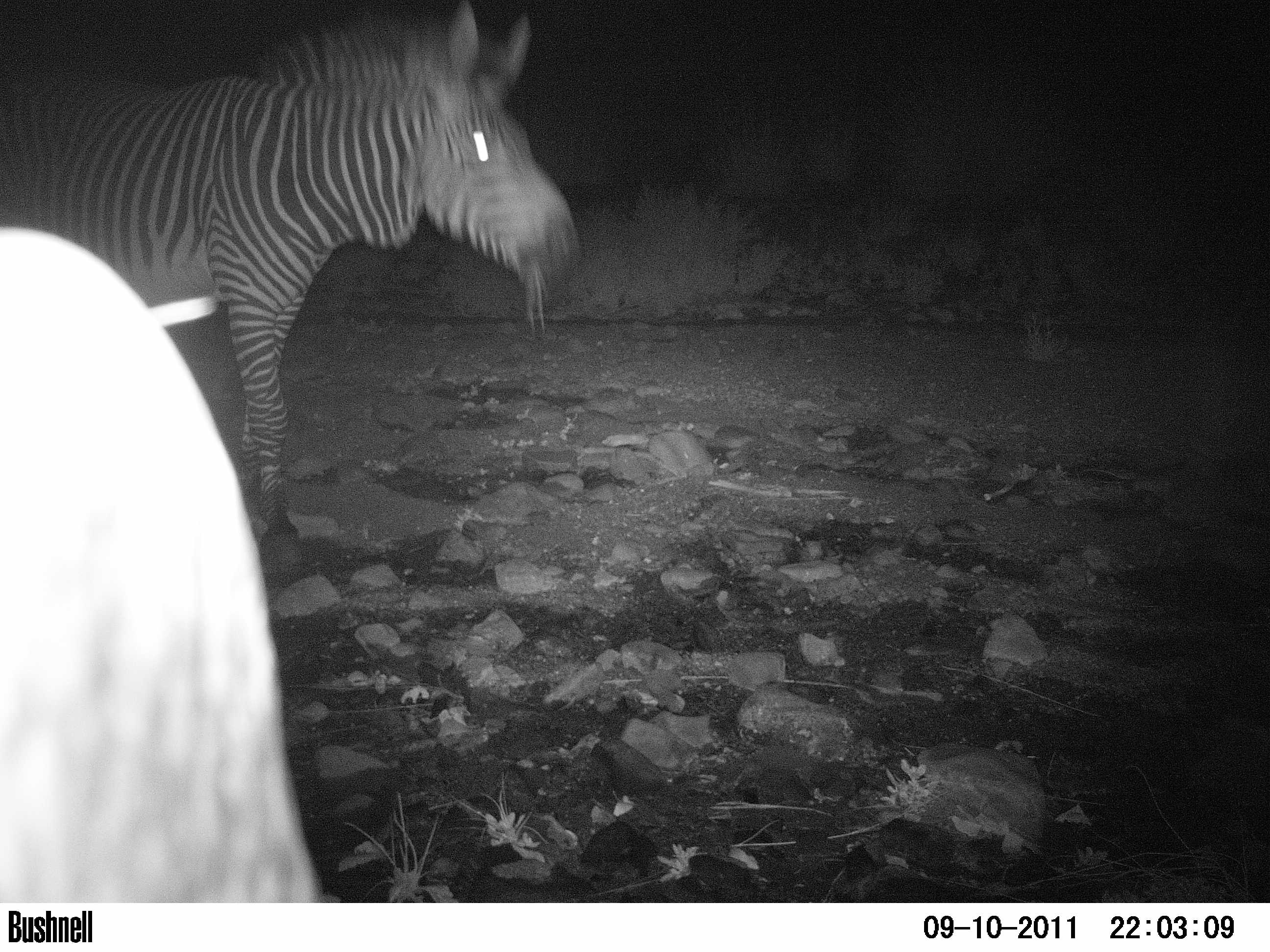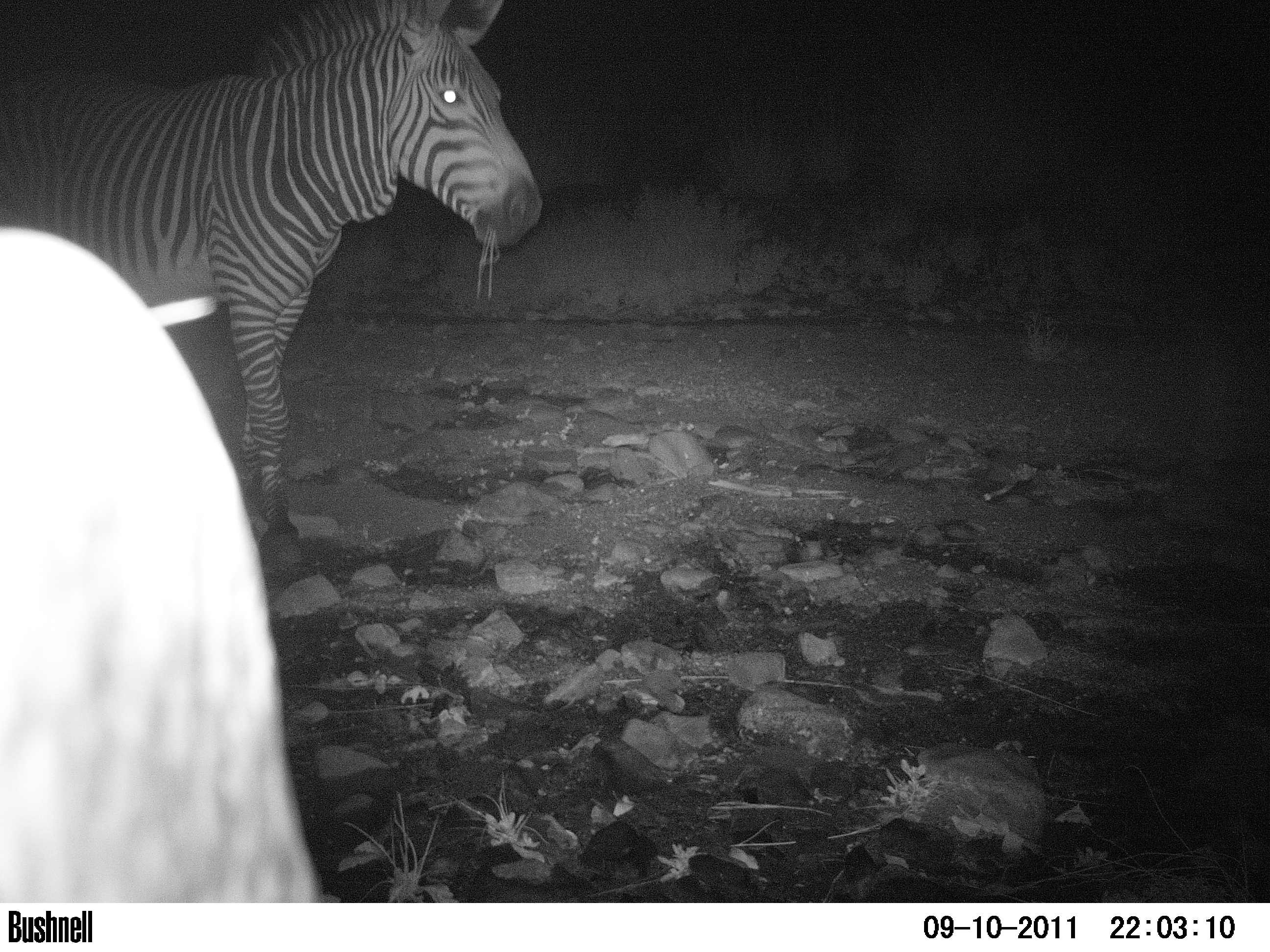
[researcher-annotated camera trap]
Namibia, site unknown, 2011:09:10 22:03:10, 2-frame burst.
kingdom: Animalia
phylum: Chordata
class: Mammalia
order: Perissodactyla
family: Equidae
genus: Equus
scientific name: Equus zebra hartmannae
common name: hartmann's mountain zebra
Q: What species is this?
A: Equus zebra hartmannae (hartmann's mountain zebra).